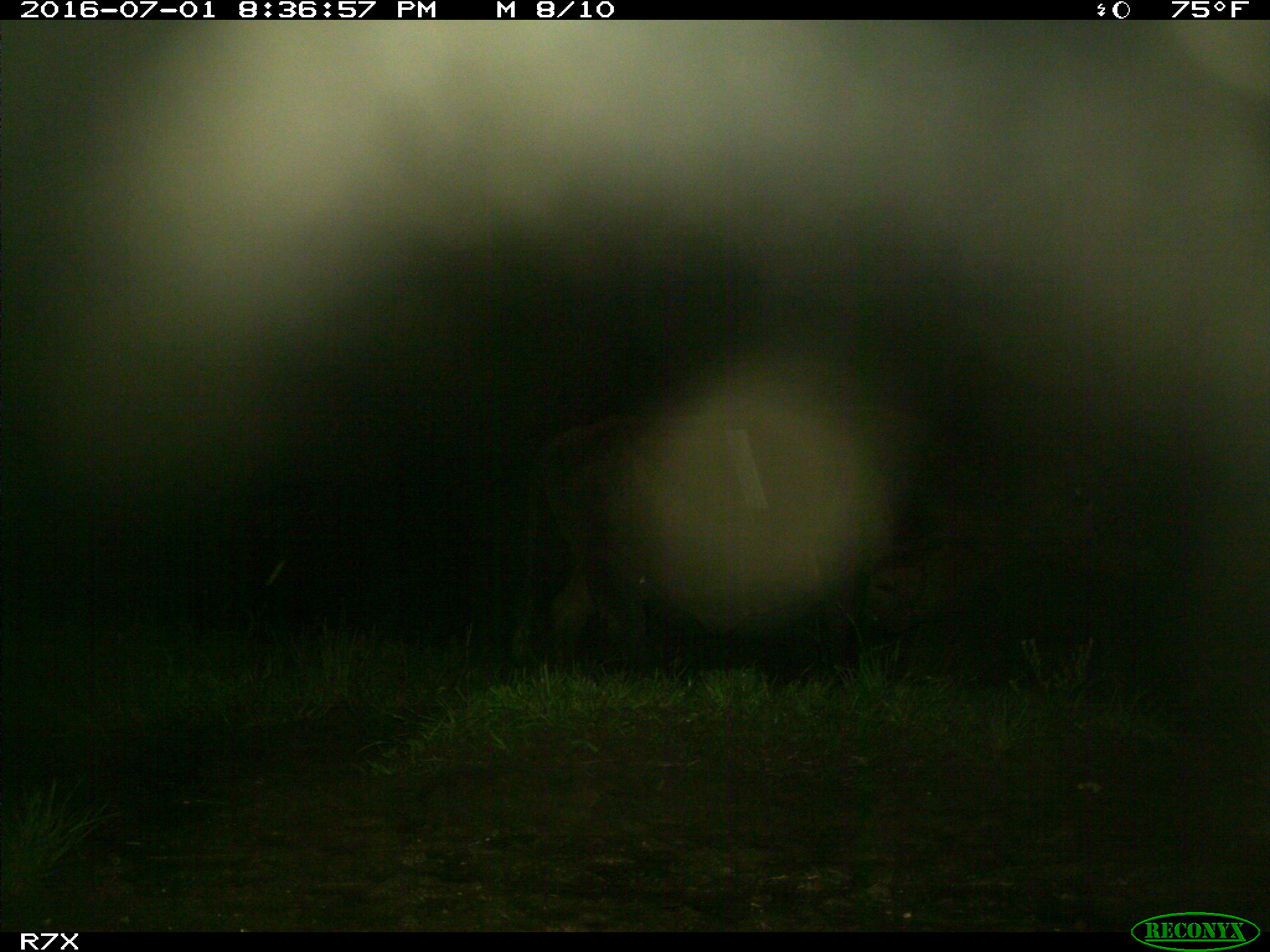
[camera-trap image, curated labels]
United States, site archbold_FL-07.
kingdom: Animalia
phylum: Chordata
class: Mammalia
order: Artiodactyla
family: Bovidae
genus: Bos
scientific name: Bos taurus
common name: domestic cow